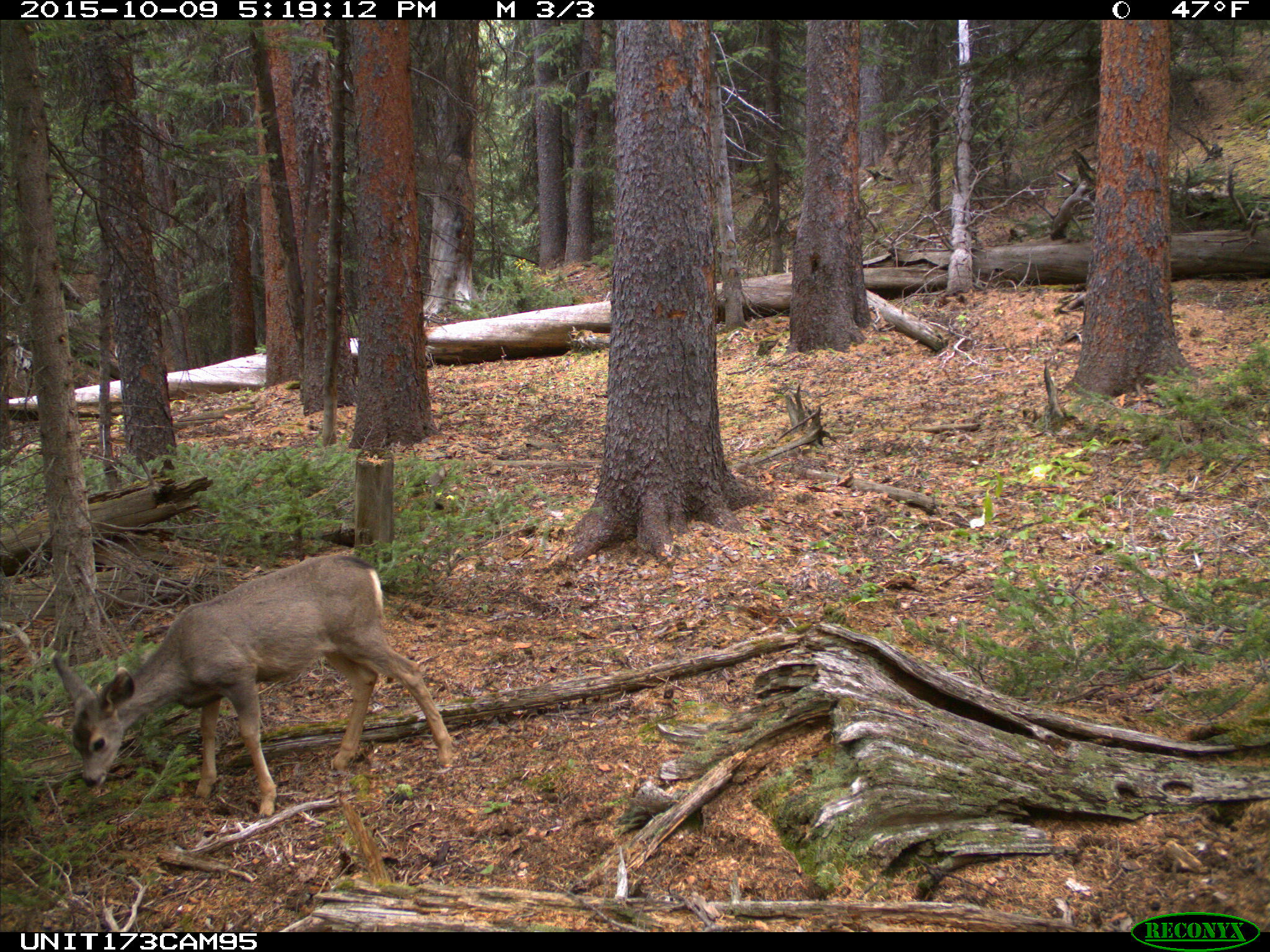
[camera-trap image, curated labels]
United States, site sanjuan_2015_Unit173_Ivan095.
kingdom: Animalia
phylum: Chordata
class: Mammalia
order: Artiodactyla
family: Cervidae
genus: Odocoileus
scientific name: Odocoileus hemionus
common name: mule deer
Odocoileus hemionus (mule deer).